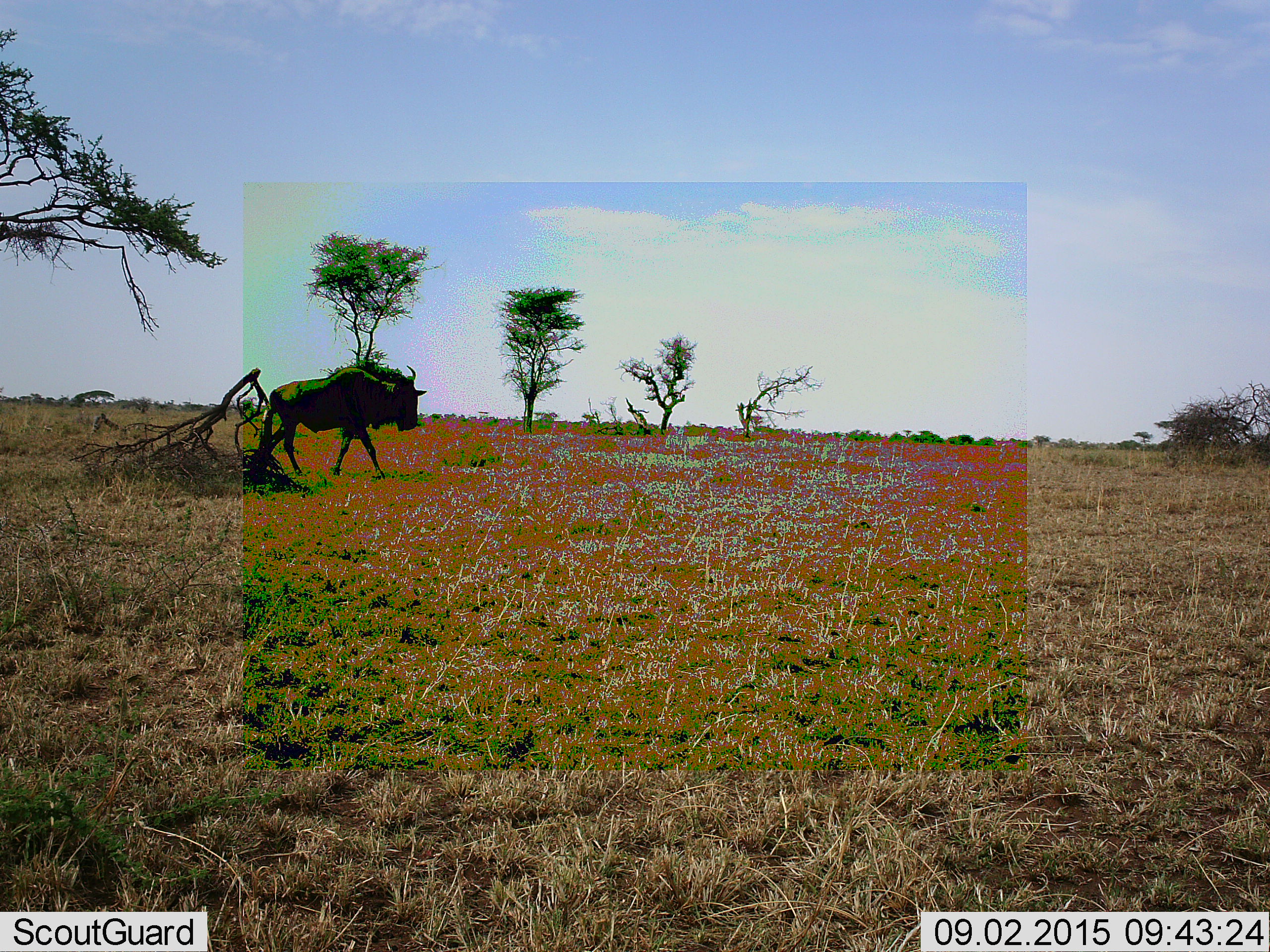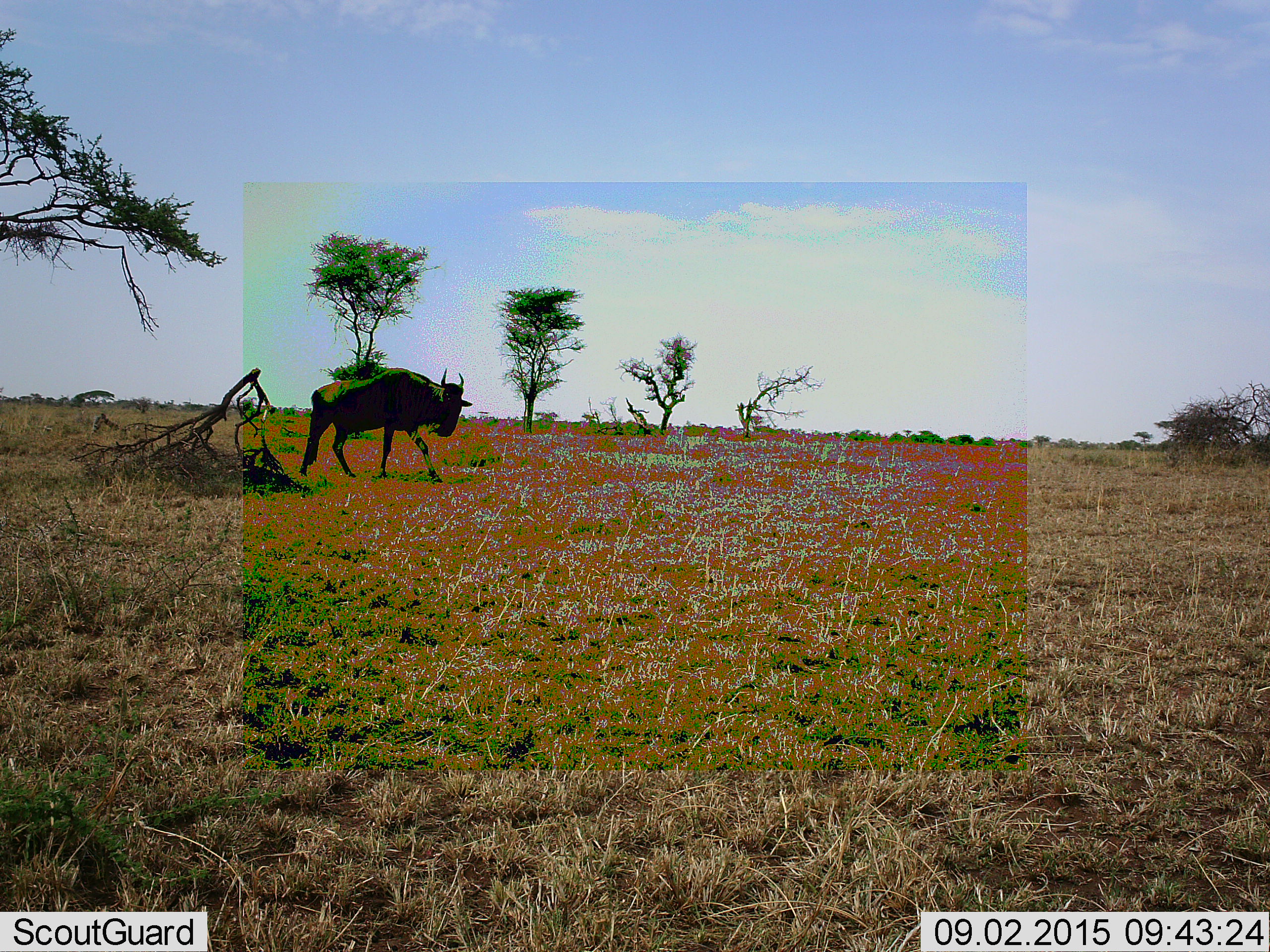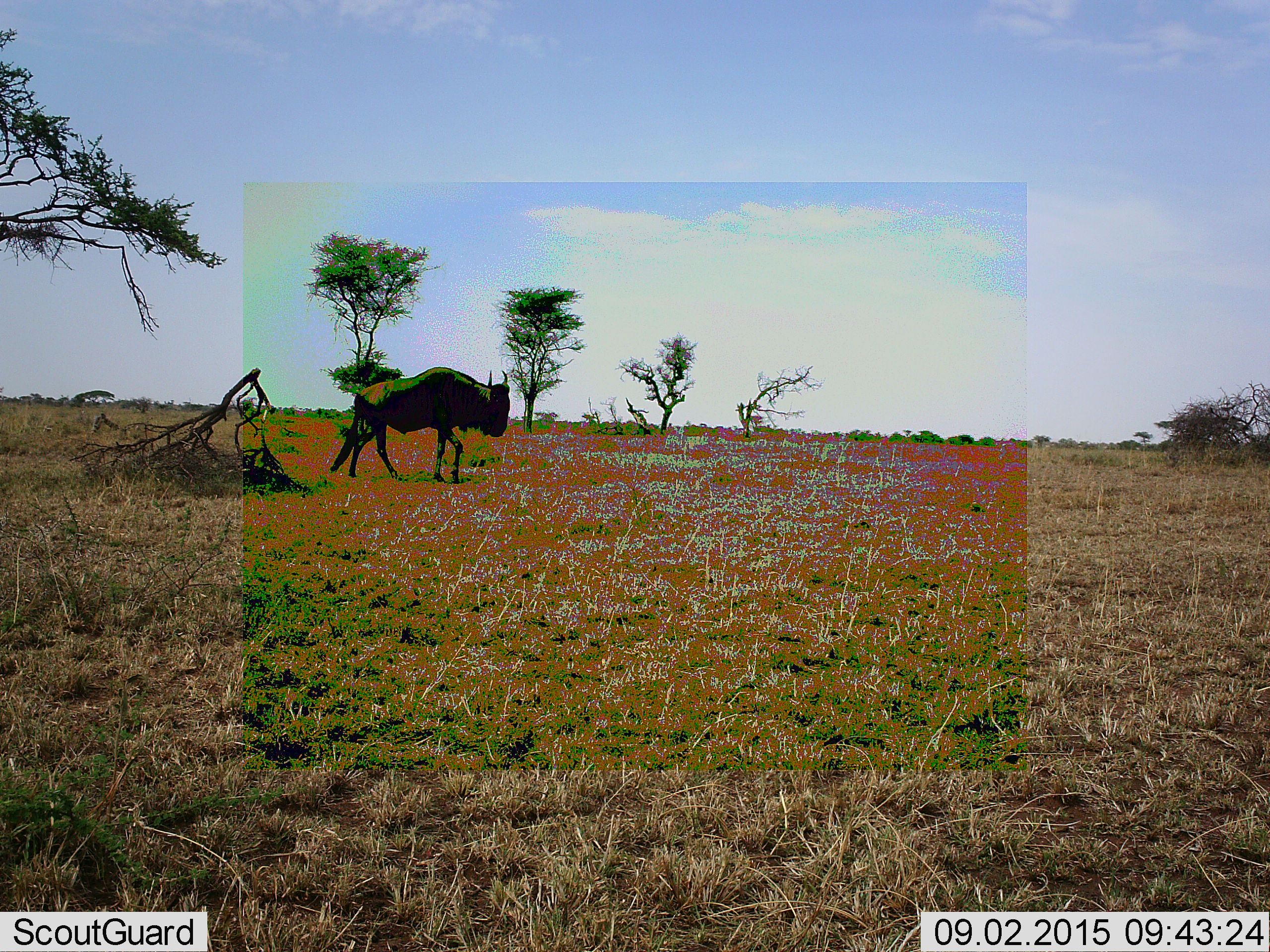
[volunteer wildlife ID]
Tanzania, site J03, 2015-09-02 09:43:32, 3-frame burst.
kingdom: Animalia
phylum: Chordata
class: Mammalia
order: Artiodactyla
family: Bovidae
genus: Connochaetes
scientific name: Connochaetes taurinus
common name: blue wildebeest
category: wildebeest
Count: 1.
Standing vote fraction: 11%.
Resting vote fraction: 0%.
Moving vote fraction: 89%.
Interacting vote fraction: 0%.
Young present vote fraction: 0%.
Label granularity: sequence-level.